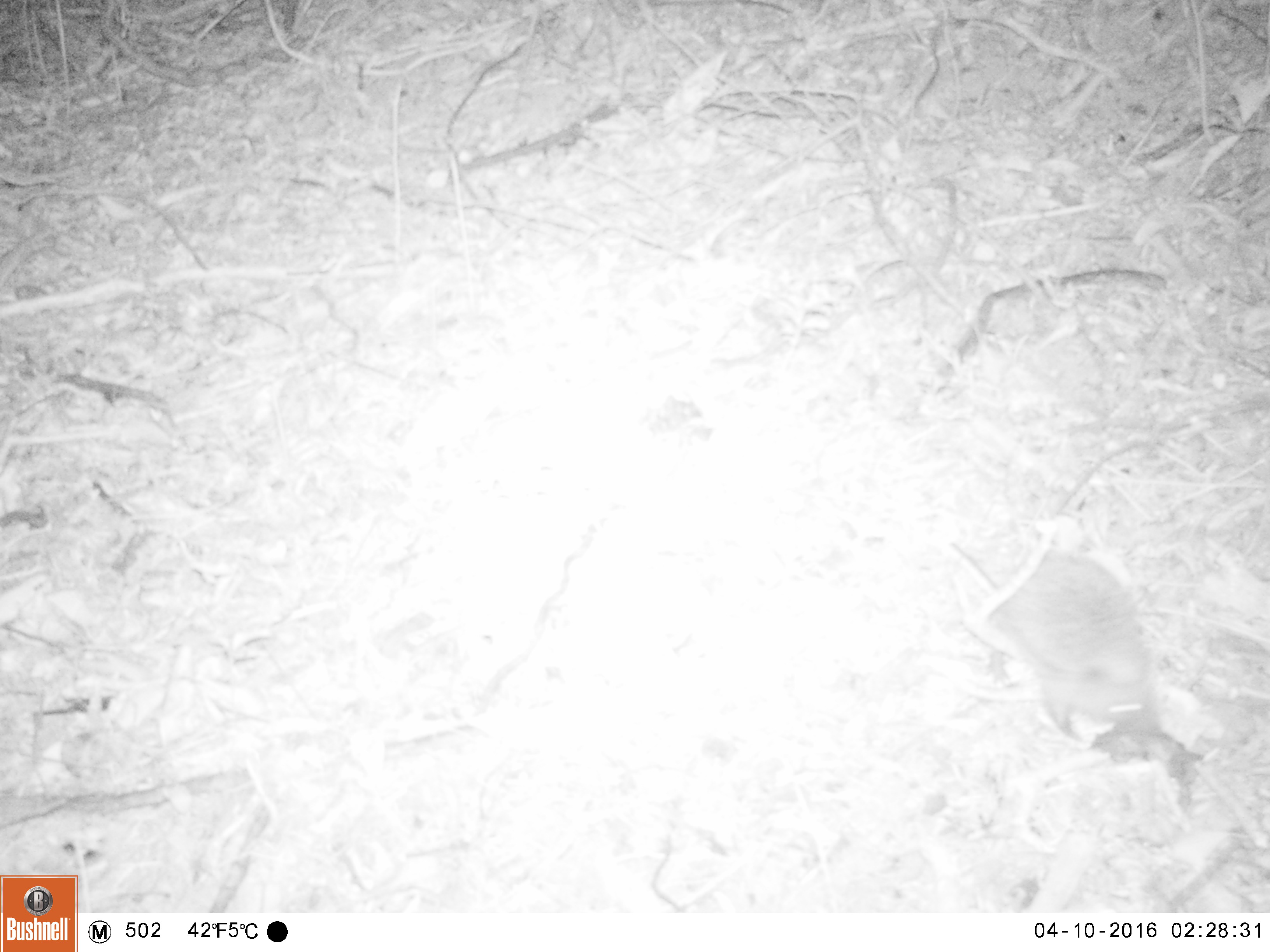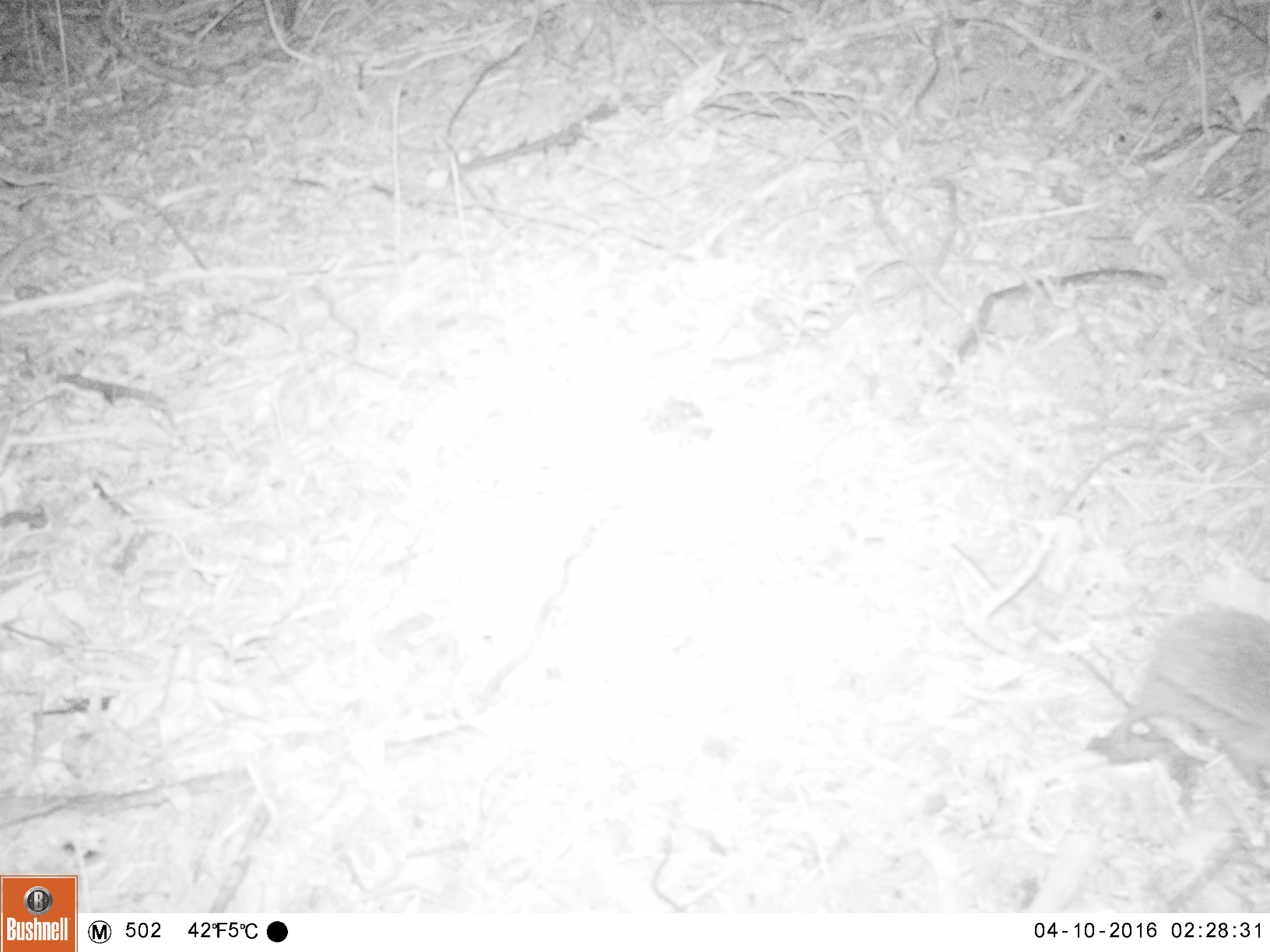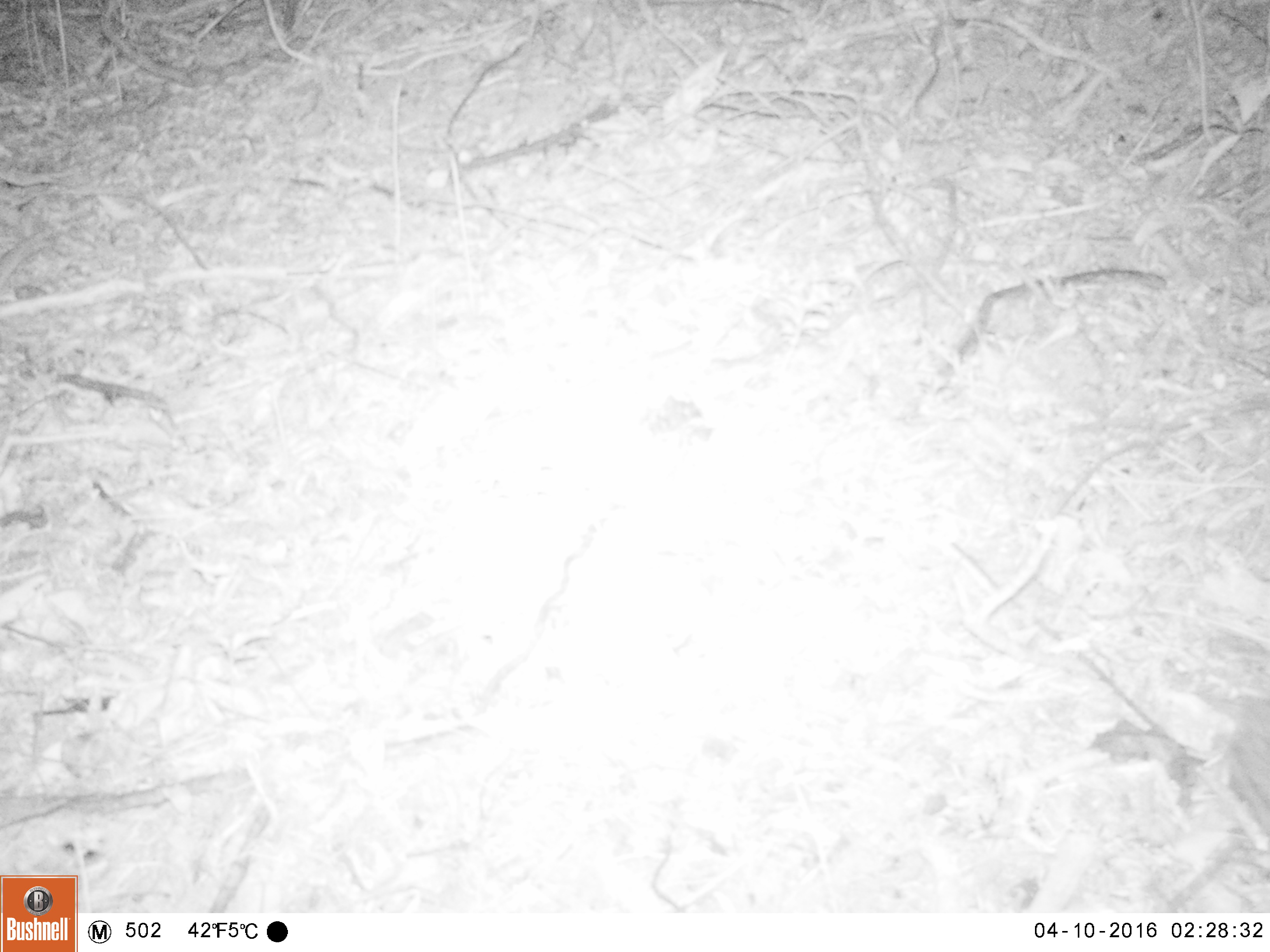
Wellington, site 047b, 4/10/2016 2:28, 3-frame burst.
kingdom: Animalia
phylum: Chordata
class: Mammalia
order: Eulipotyphla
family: Erinaceidae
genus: Erinaceus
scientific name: Erinaceus europaeus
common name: hedgehog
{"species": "hedgehog (Erinaceus europaeus)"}